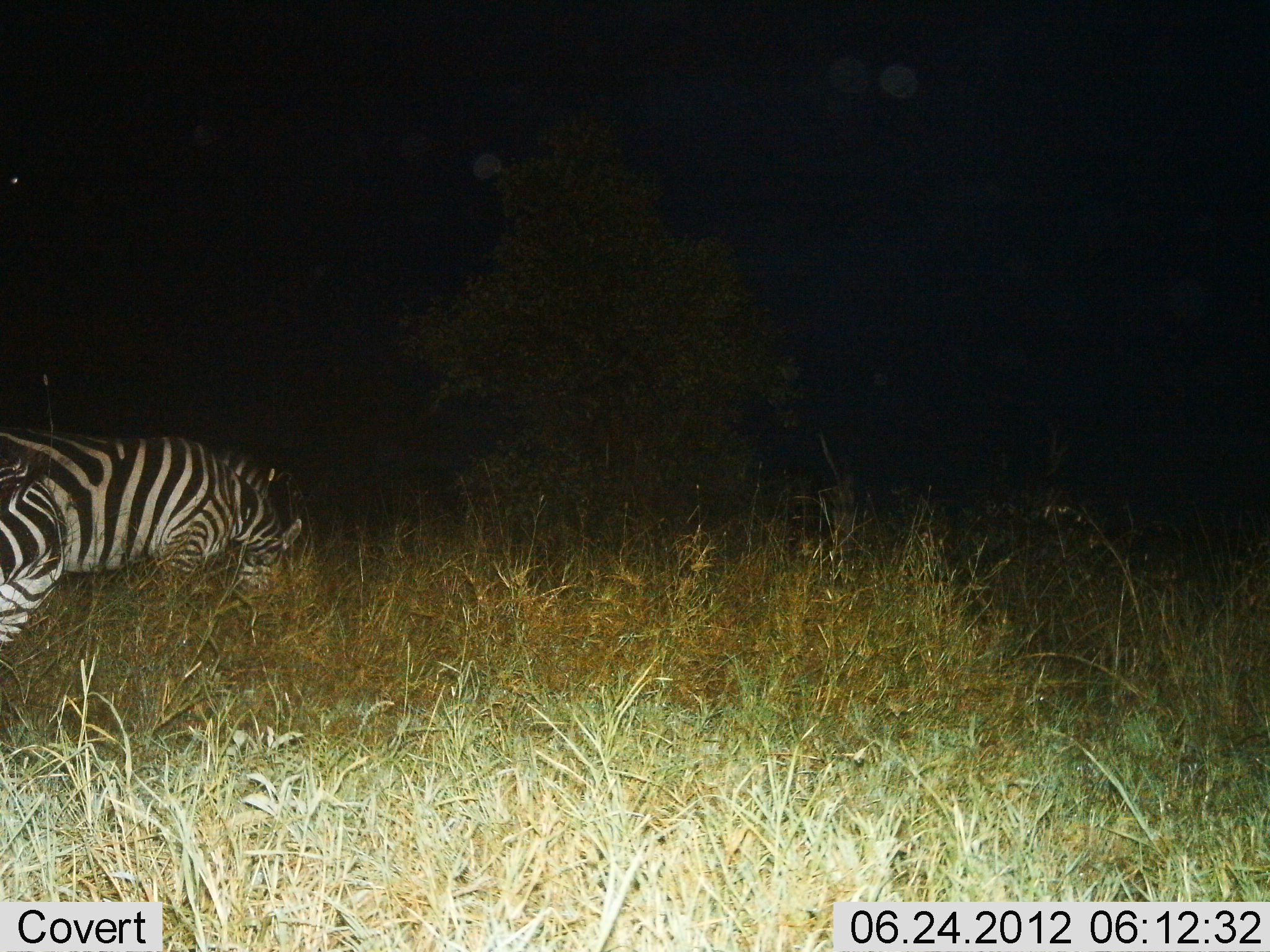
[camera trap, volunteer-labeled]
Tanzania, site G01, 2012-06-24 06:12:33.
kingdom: Animalia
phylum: Chordata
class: Mammalia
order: Perissodactyla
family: Equidae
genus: Equus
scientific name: Equus quagga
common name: plains zebra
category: zebra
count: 2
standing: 10%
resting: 10%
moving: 10%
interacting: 0%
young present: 0%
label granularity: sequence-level